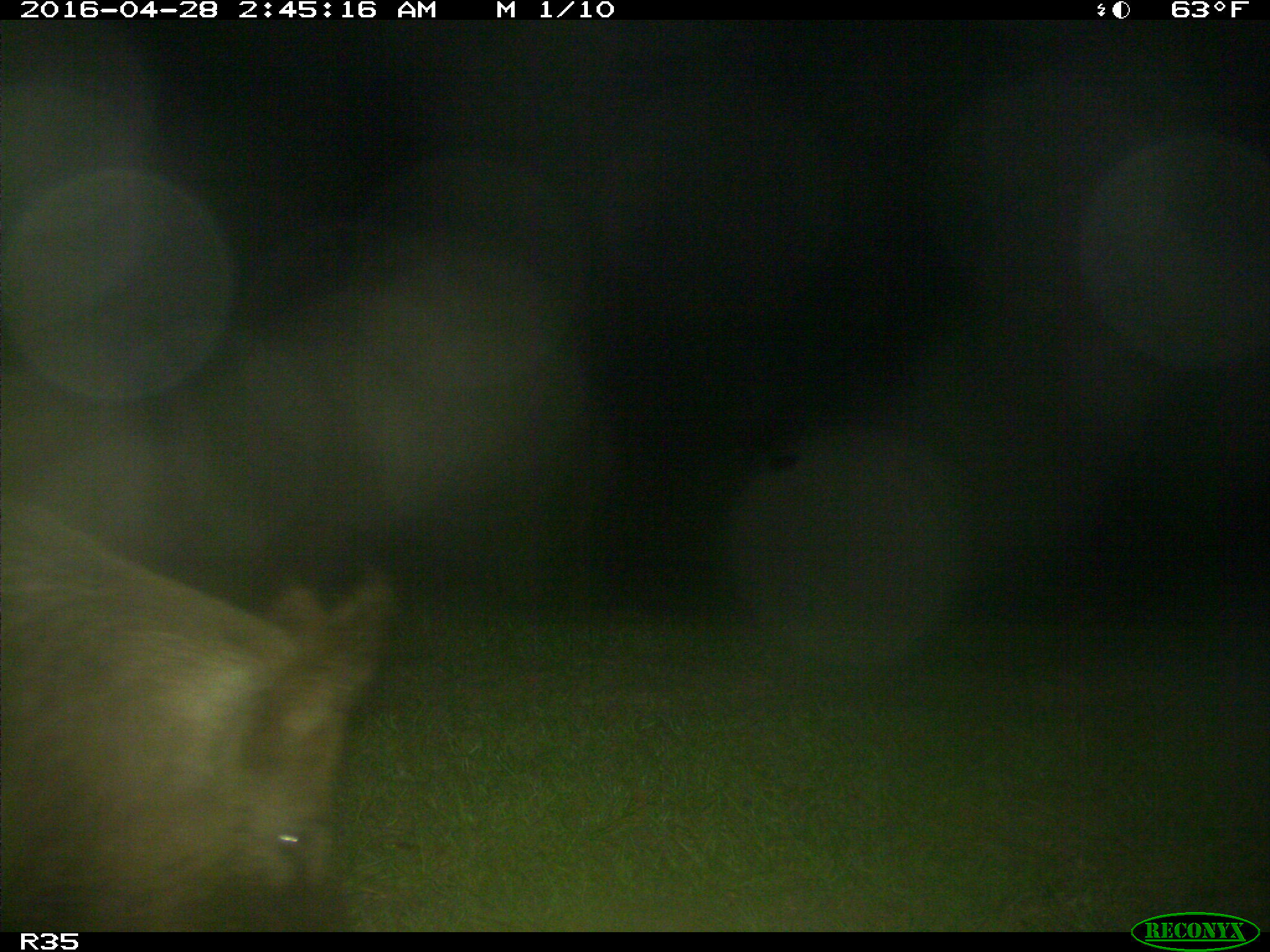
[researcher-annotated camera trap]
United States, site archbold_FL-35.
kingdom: Animalia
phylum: Chordata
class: Mammalia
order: Artiodactyla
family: Suidae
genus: Sus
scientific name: Sus scrofa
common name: wild boar